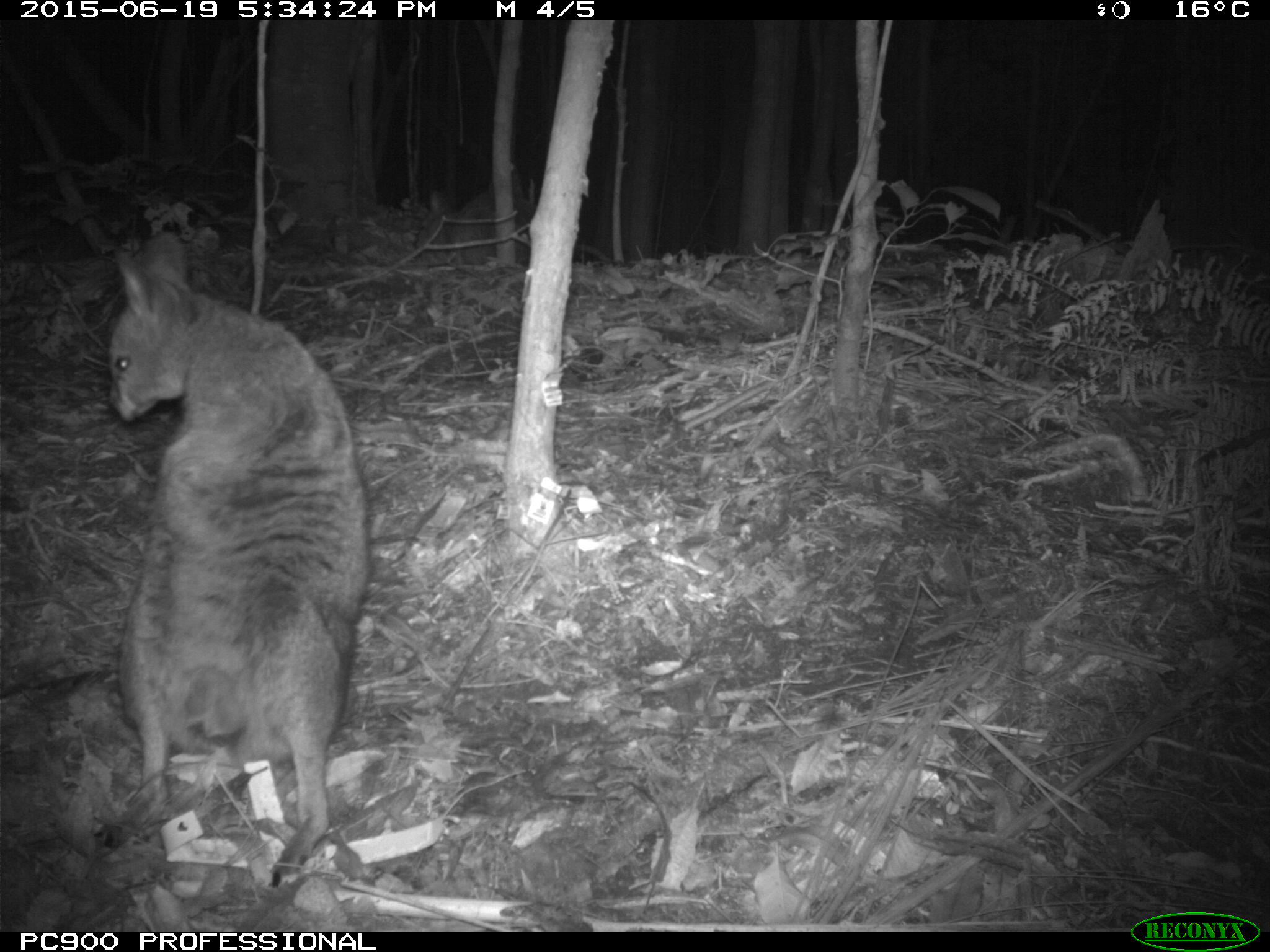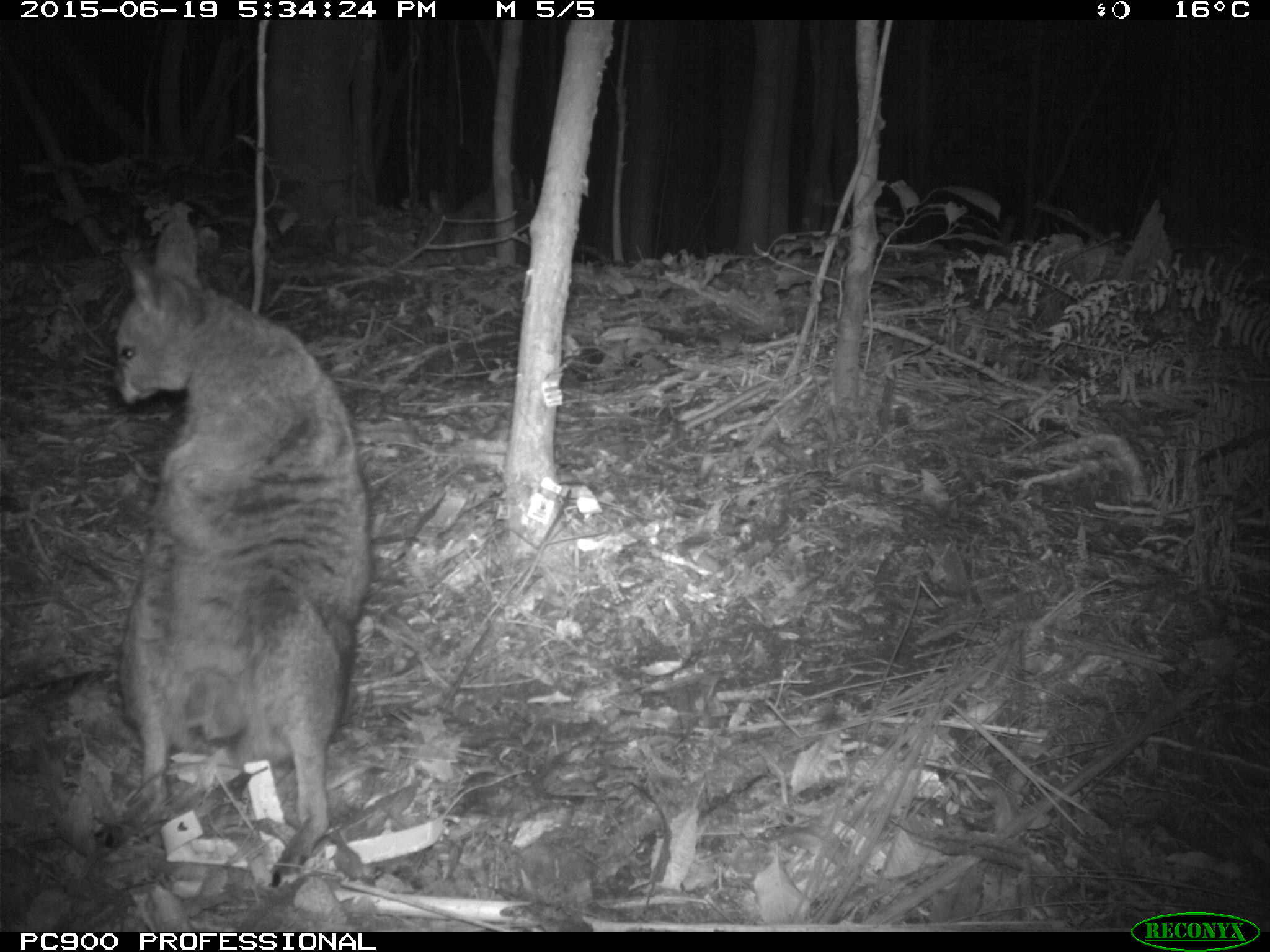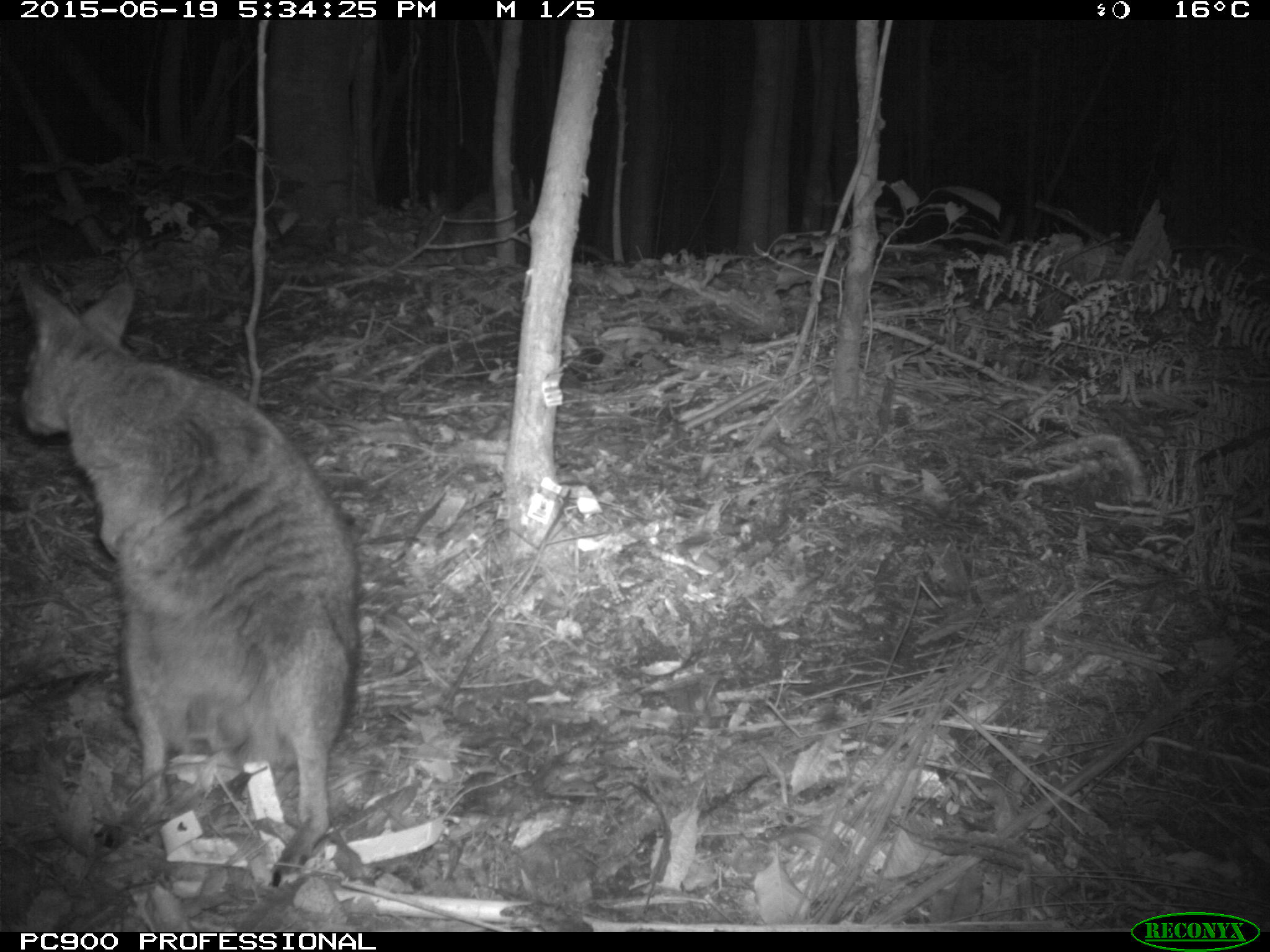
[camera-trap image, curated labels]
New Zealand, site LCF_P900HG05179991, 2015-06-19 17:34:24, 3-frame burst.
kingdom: Animalia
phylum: Chordata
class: Mammalia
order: Diprotodontia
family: Macropodidae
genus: Notamacropus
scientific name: Notamacropus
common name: wallaby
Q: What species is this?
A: Wallaby (Notamacropus).